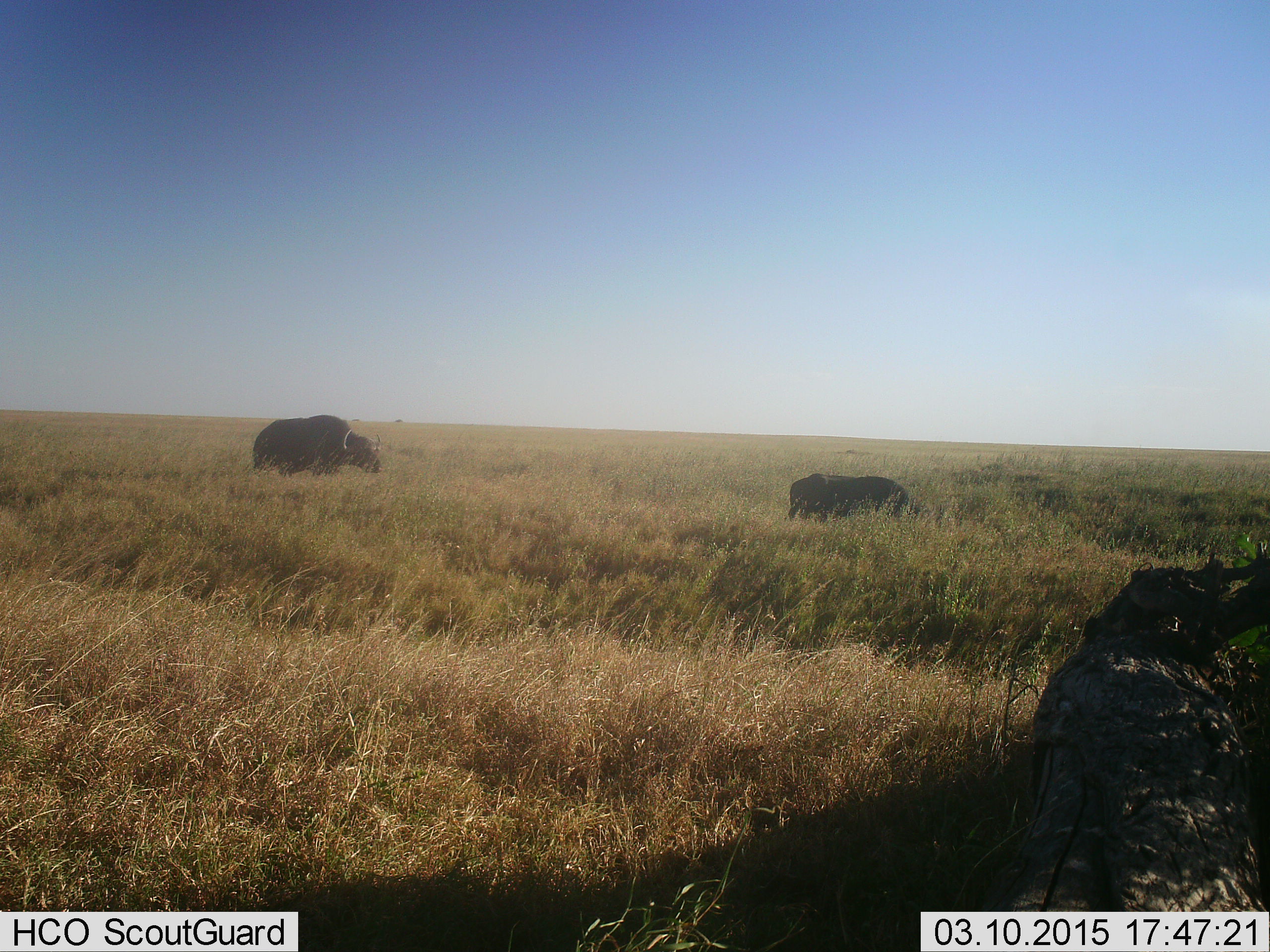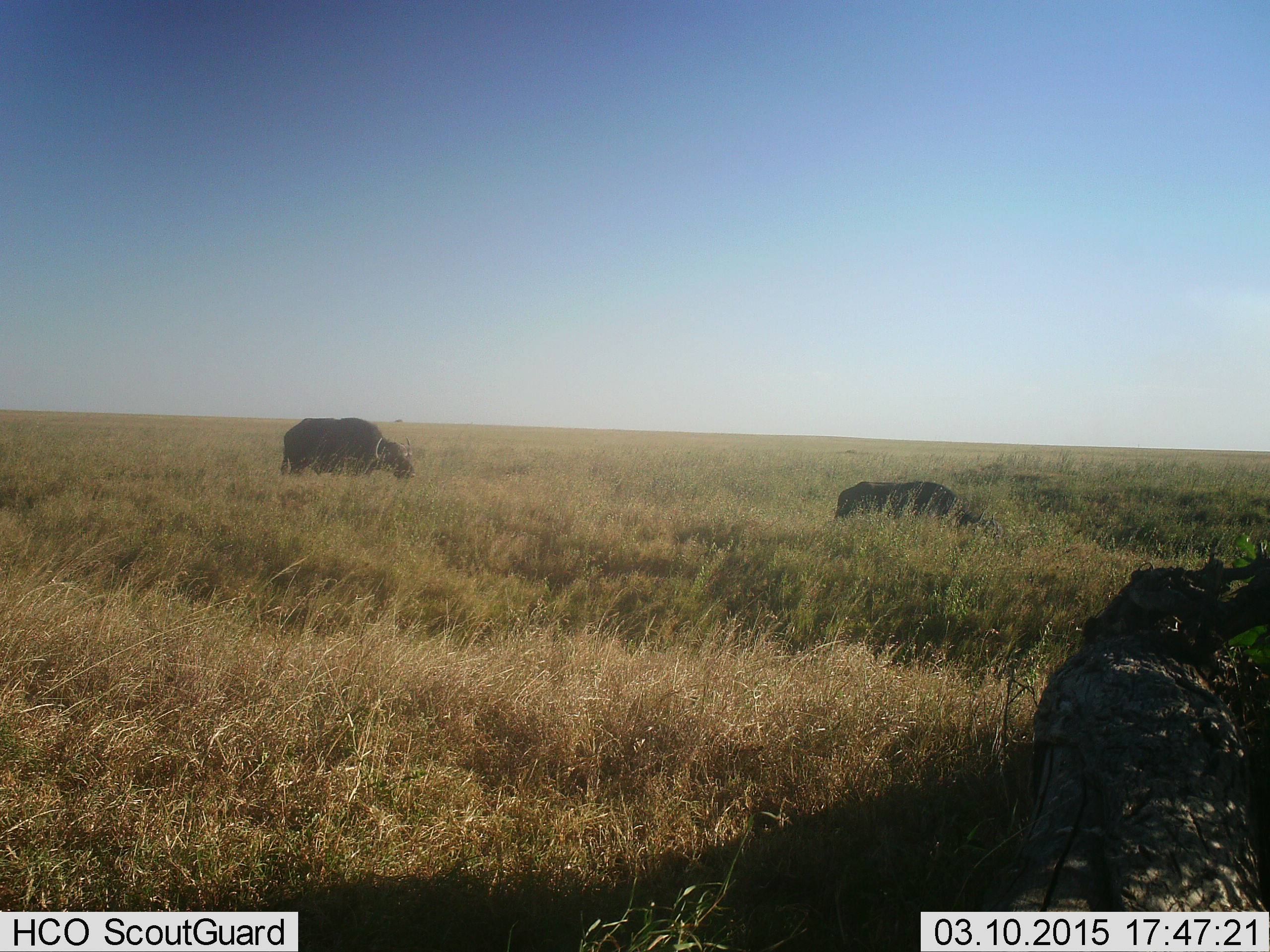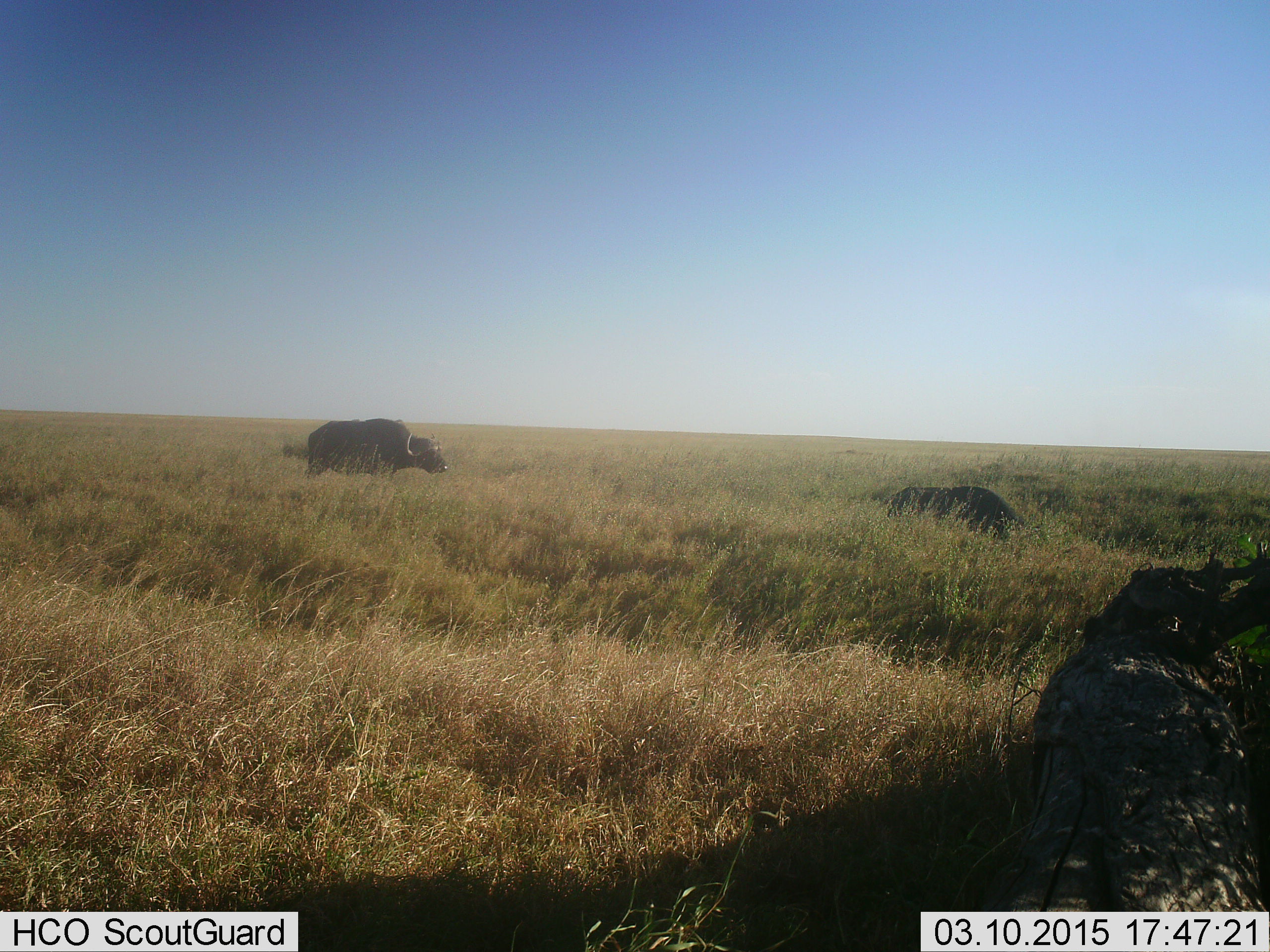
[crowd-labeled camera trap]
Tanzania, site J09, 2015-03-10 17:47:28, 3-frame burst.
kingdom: Animalia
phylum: Chordata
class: Mammalia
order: Artiodactyla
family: Bovidae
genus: Syncerus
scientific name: Syncerus caffer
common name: cape buffalo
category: buffalo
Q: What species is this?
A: Buffalo (cape buffalo) (Syncerus caffer).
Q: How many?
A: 2.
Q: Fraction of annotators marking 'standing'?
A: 10%.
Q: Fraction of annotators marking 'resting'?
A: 10%.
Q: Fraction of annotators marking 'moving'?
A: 80%.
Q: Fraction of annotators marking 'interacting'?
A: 0%.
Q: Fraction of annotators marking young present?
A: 0%.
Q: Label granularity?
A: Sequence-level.